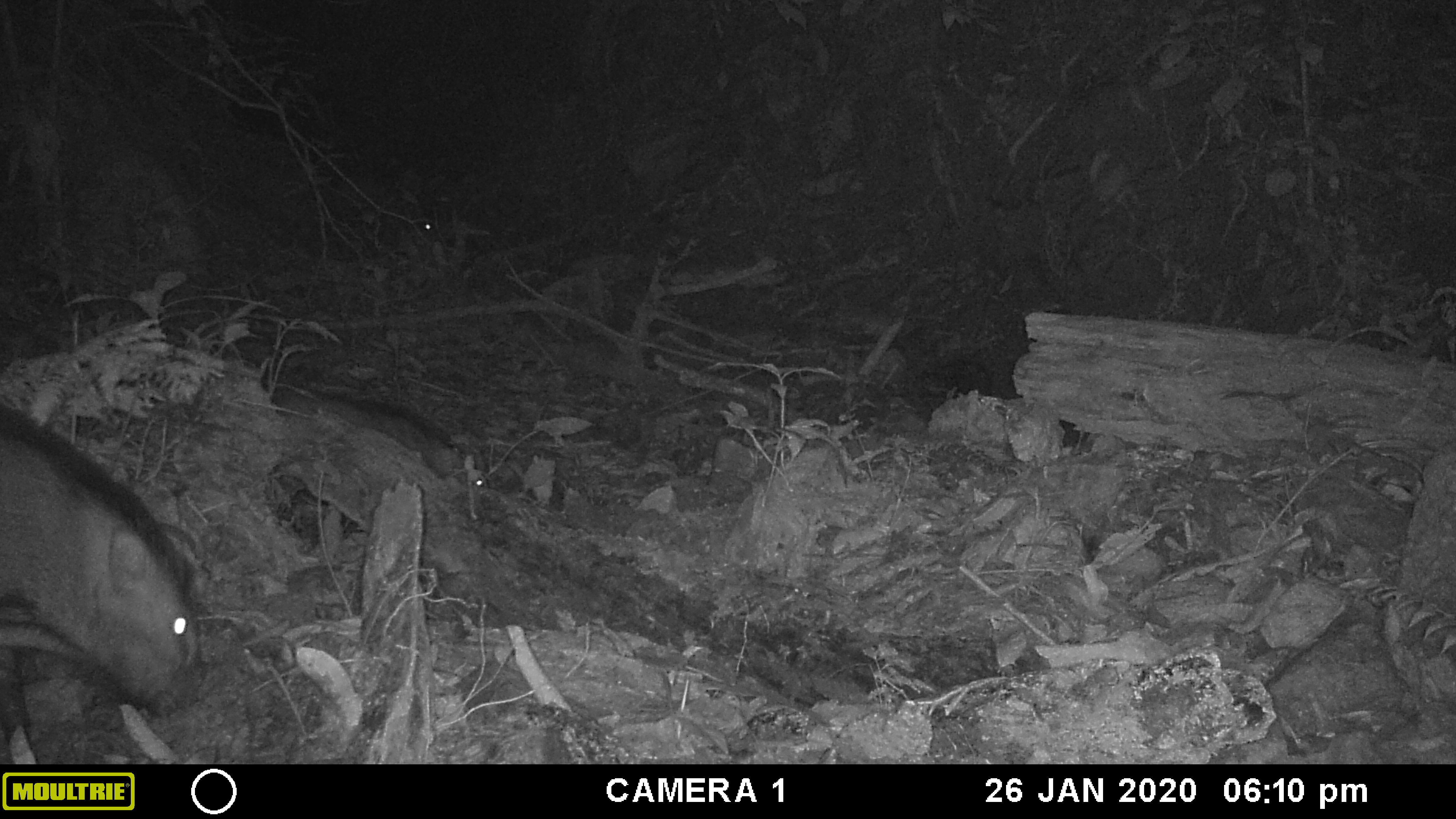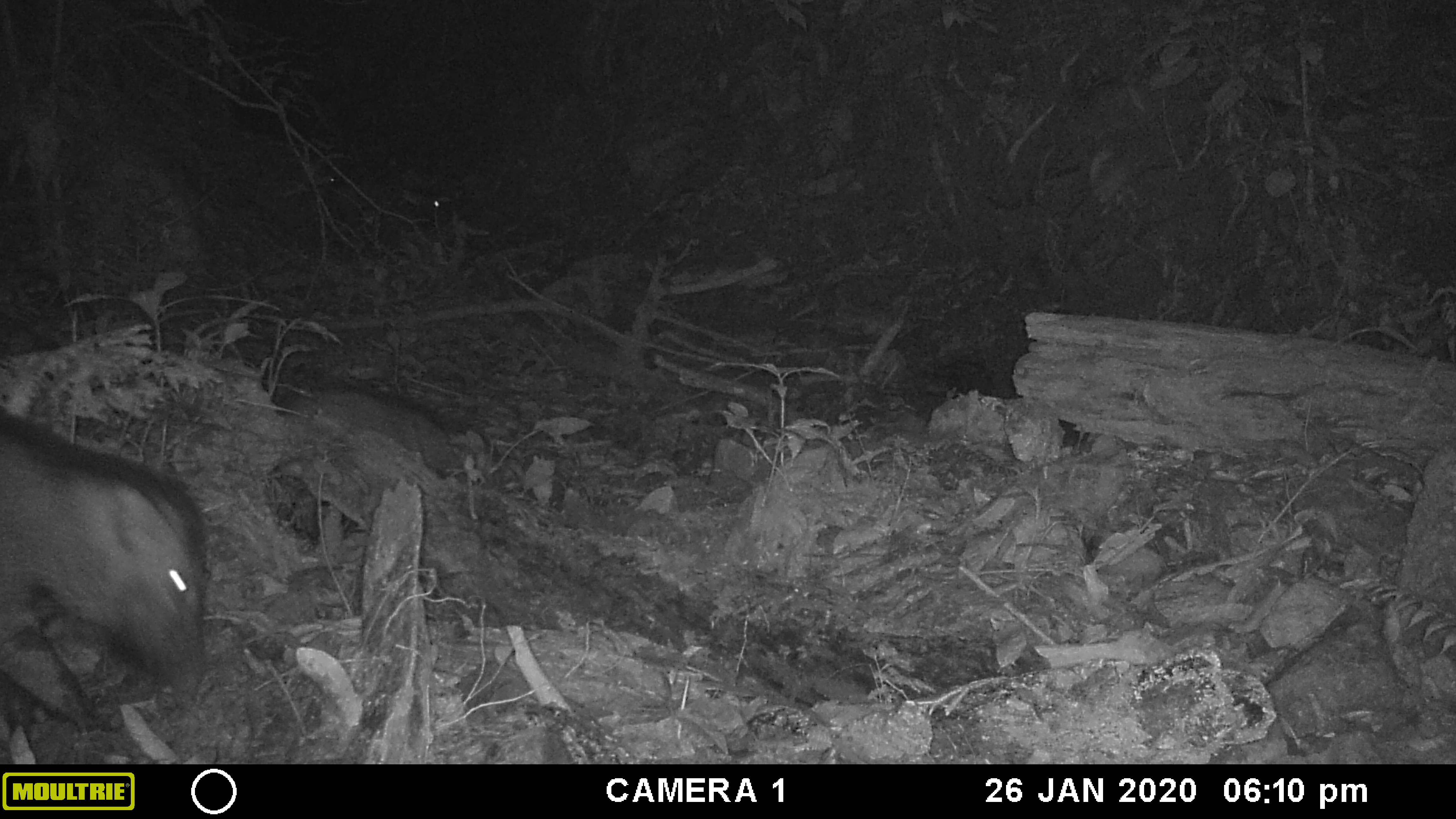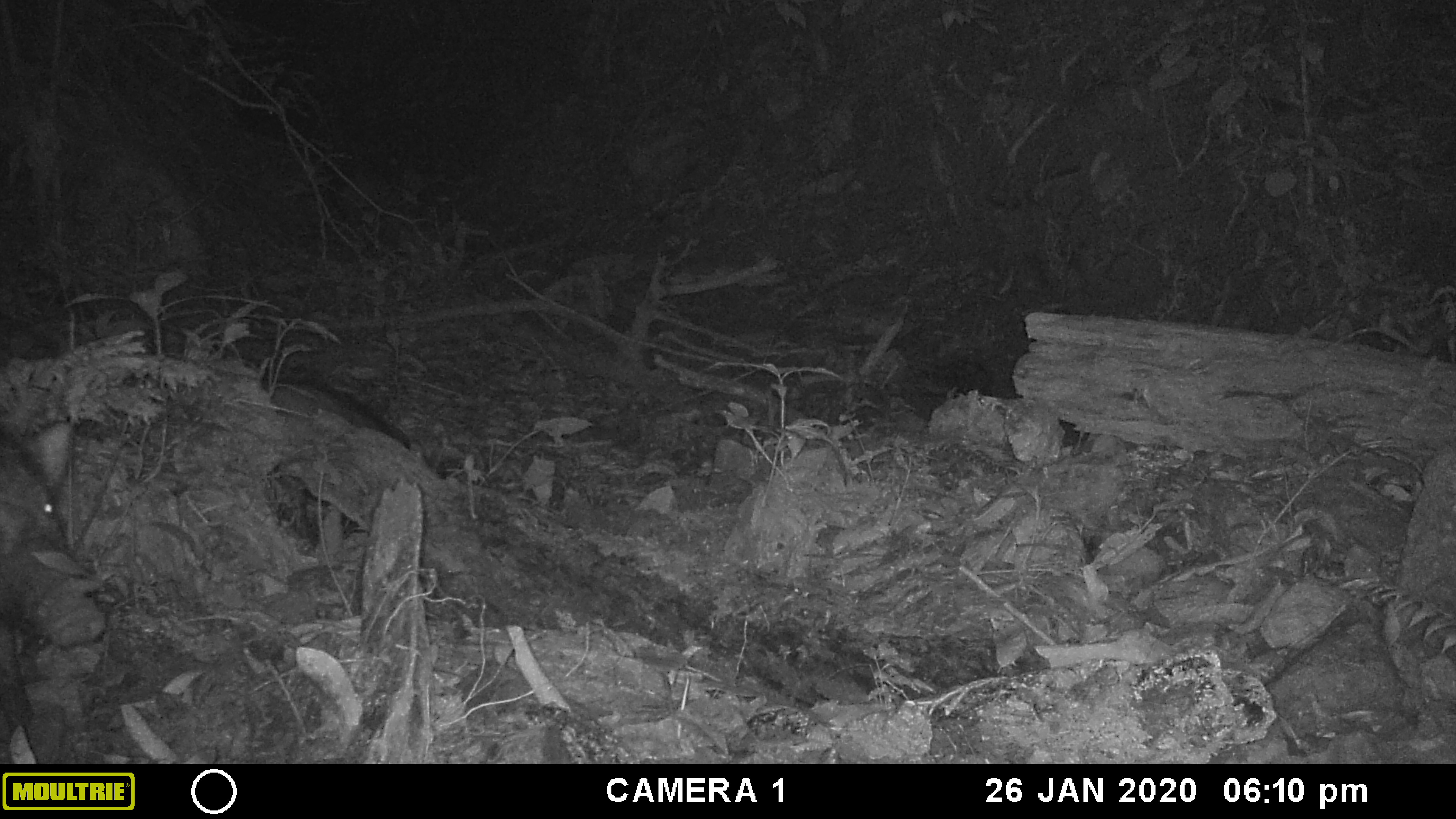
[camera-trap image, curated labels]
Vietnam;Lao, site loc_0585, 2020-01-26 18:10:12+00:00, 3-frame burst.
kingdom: Animalia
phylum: Chordata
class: Mammalia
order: Artiodactyla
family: Suidae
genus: Sus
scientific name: Sus scrofa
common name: eurasian wild pig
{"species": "eurasian wild pig (Sus scrofa)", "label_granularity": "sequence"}